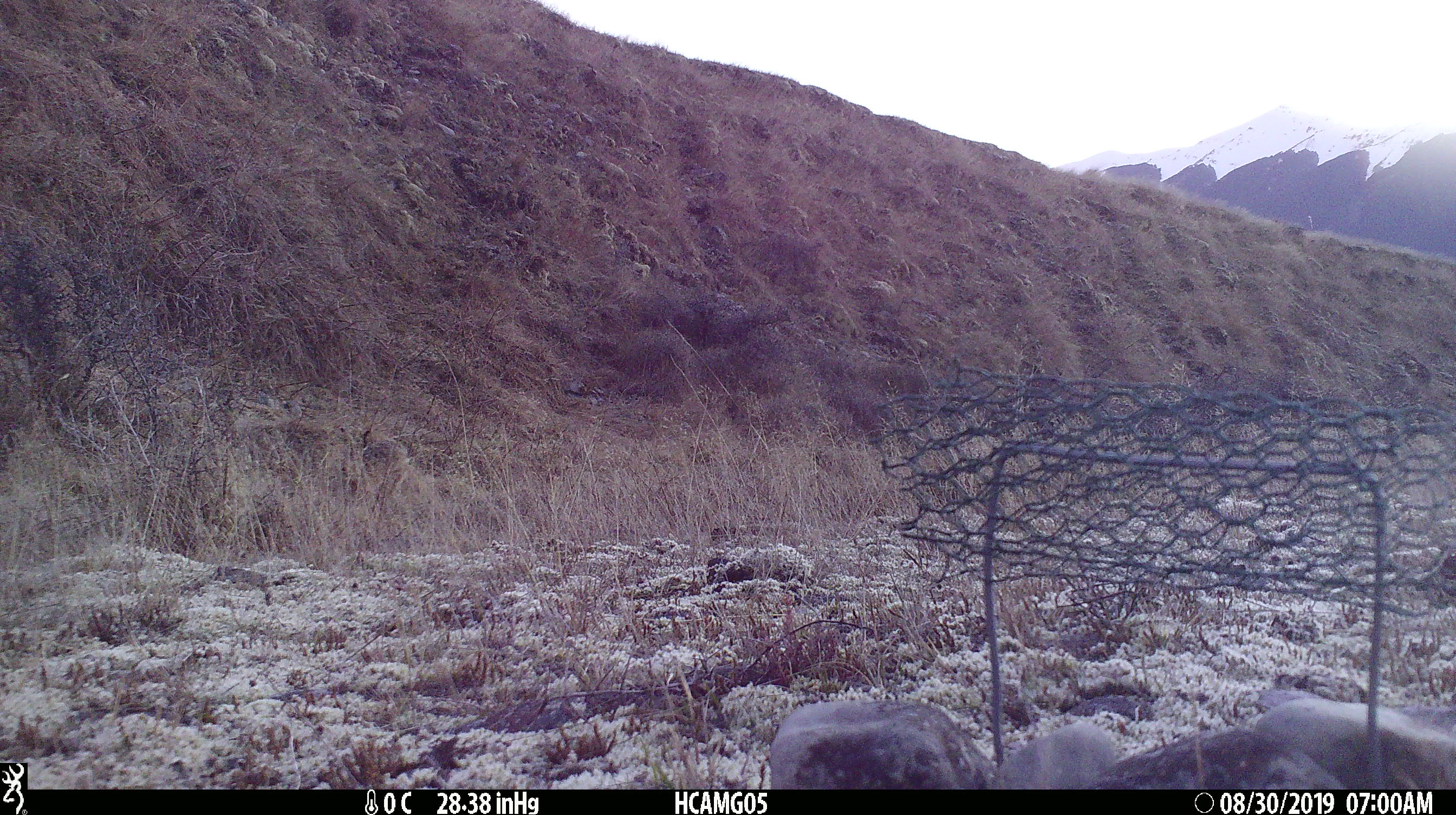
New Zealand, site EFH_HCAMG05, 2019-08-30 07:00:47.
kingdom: Animalia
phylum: Chordata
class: Mammalia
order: Lagomorpha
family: Leporidae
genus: Lepus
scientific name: Lepus europaeus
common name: brown hare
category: hare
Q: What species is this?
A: Hare (brown hare) (Lepus europaeus).